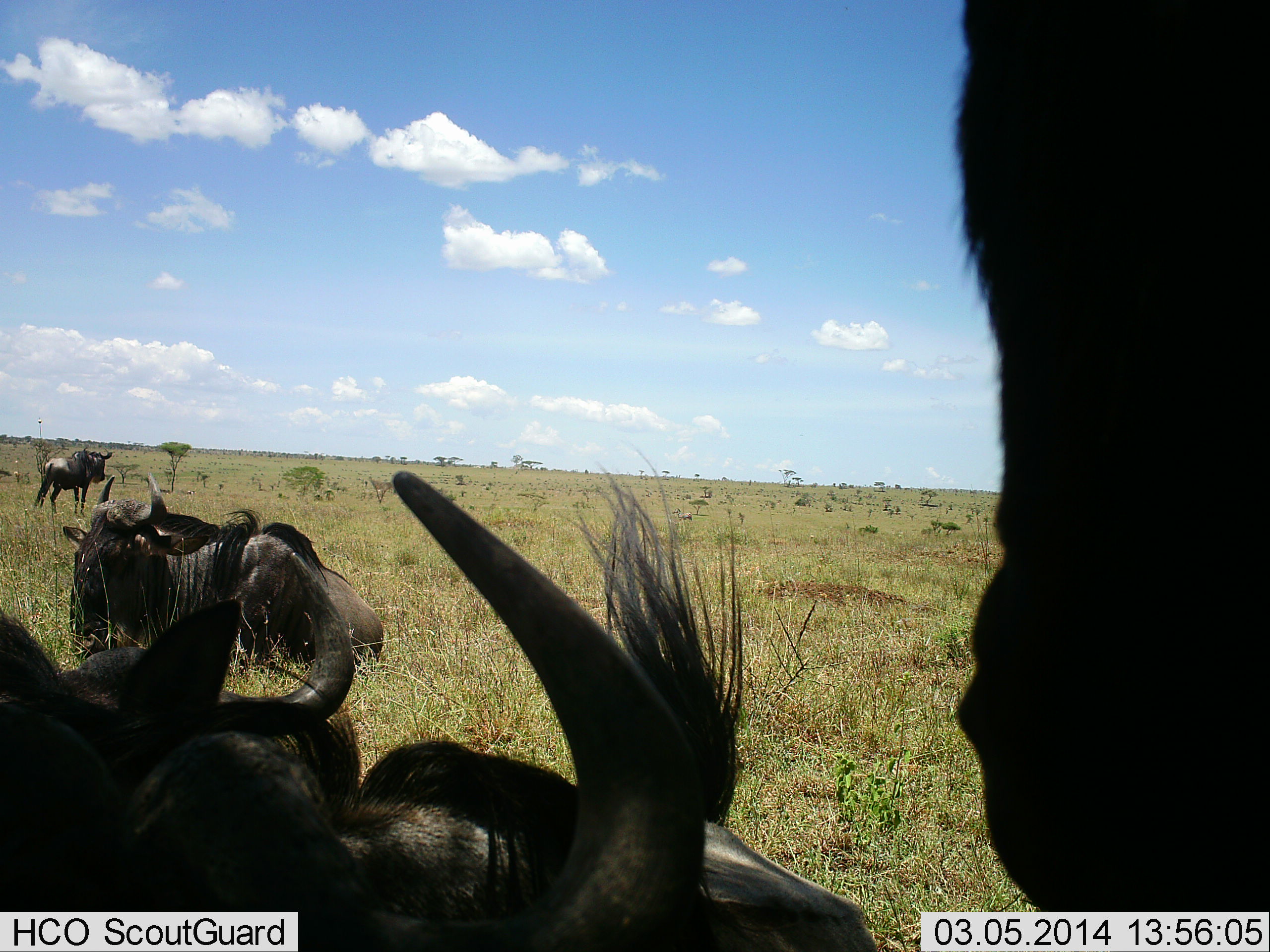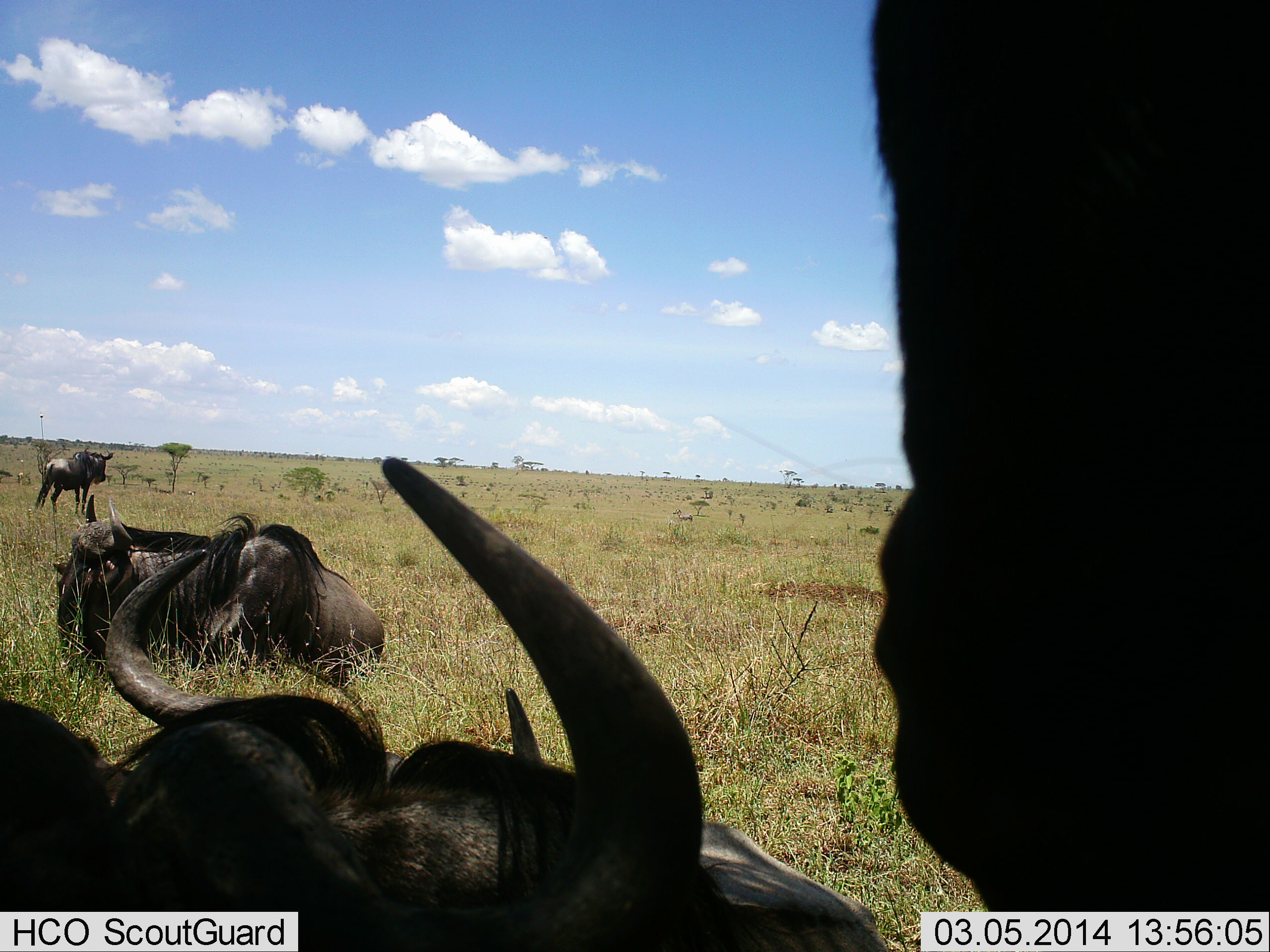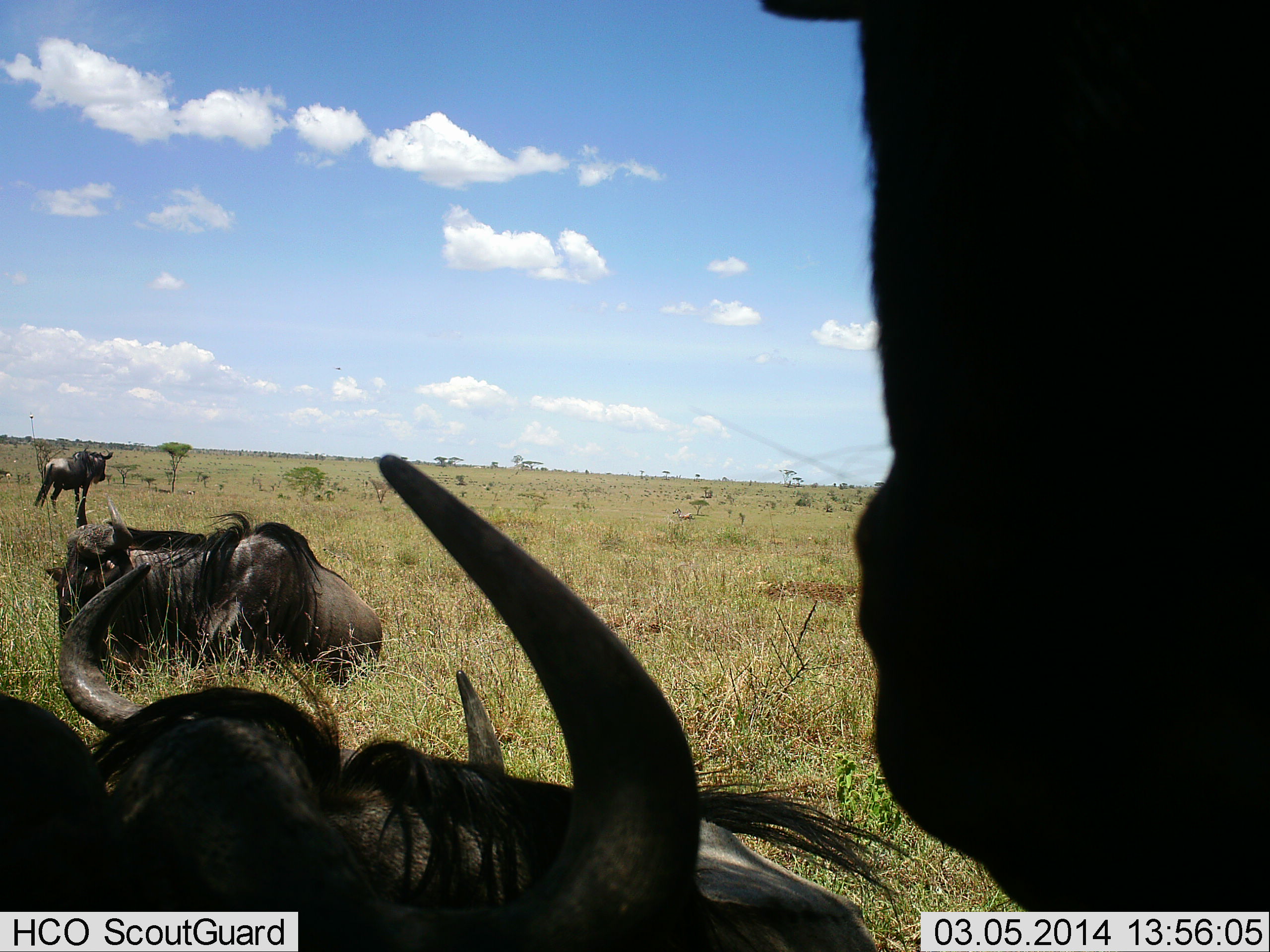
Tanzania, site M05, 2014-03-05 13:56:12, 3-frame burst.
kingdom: Animalia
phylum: Chordata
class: Mammalia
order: Artiodactyla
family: Bovidae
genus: Connochaetes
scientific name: Connochaetes taurinus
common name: blue wildebeest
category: wildebeest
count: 5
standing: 90%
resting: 100%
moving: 10%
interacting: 10%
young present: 0%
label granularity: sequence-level